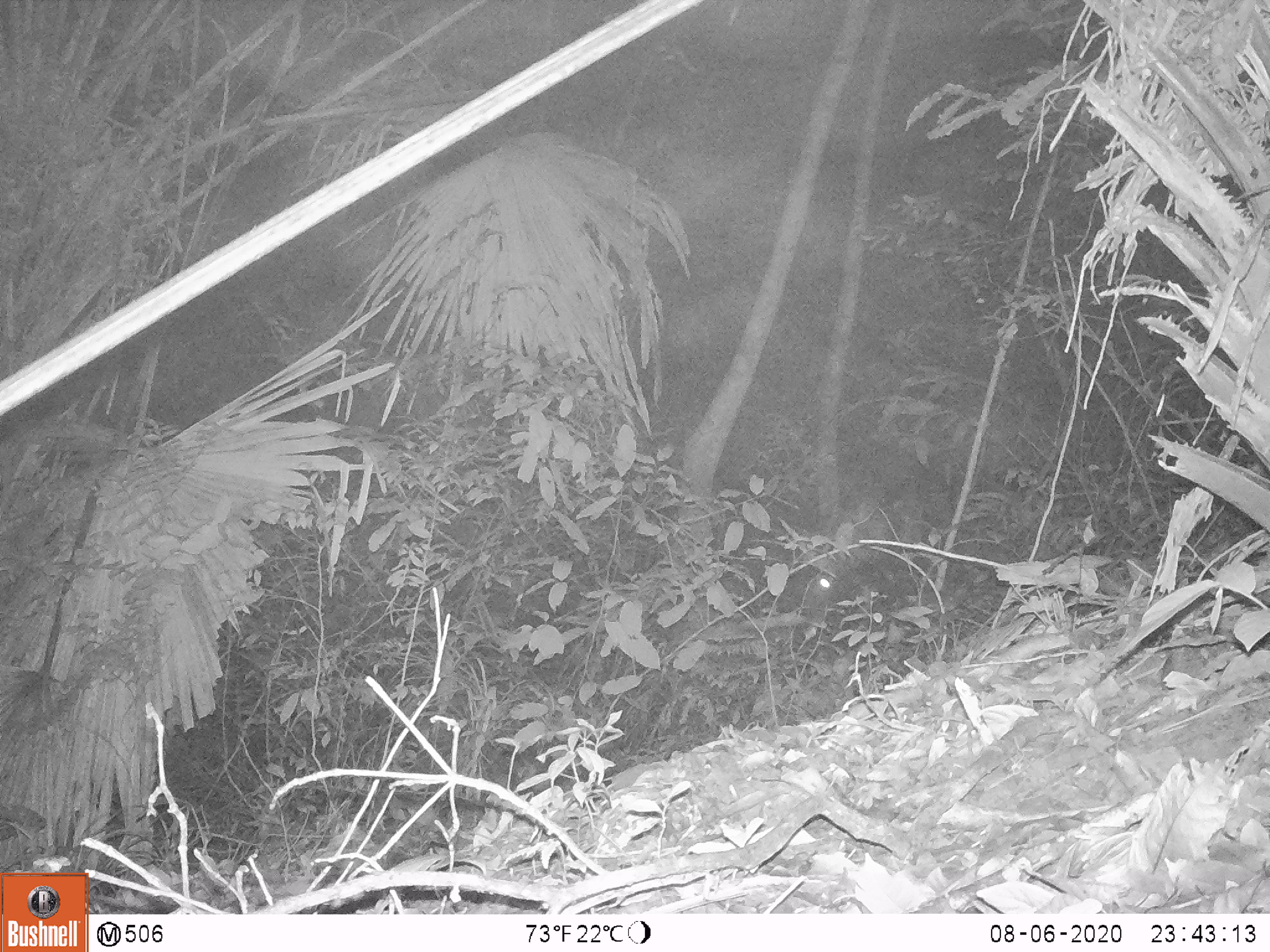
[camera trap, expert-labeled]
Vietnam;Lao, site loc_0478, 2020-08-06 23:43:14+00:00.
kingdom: Animalia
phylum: Chordata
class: Mammalia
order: Artiodactyla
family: Bovidae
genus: Capricornis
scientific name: Capricornis sumatraensis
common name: chinese serow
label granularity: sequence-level